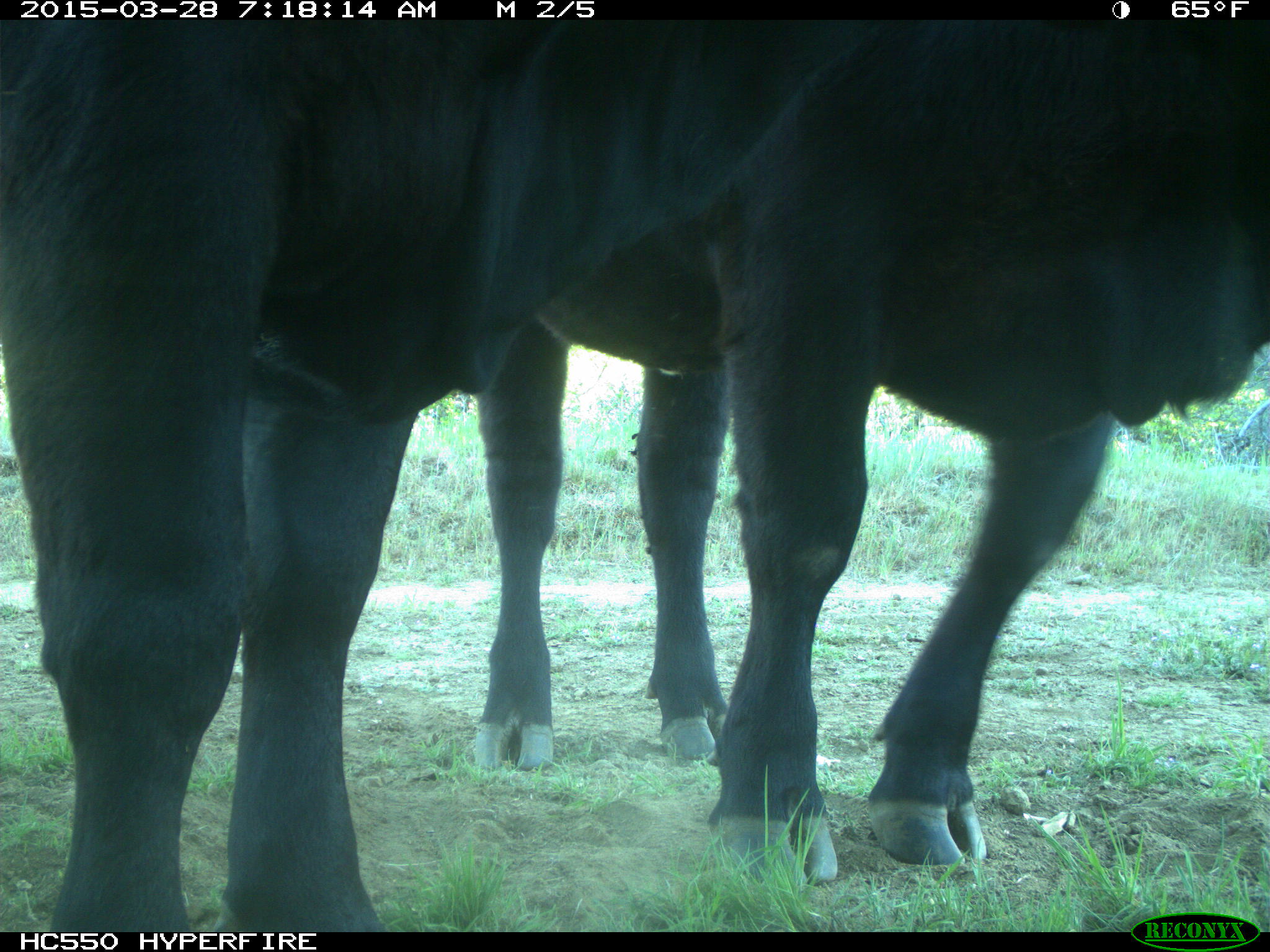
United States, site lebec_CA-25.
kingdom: Animalia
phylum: Chordata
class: Mammalia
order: Artiodactyla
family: Bovidae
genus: Bos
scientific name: Bos taurus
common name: domestic cow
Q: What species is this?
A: Bos taurus (domestic cow).